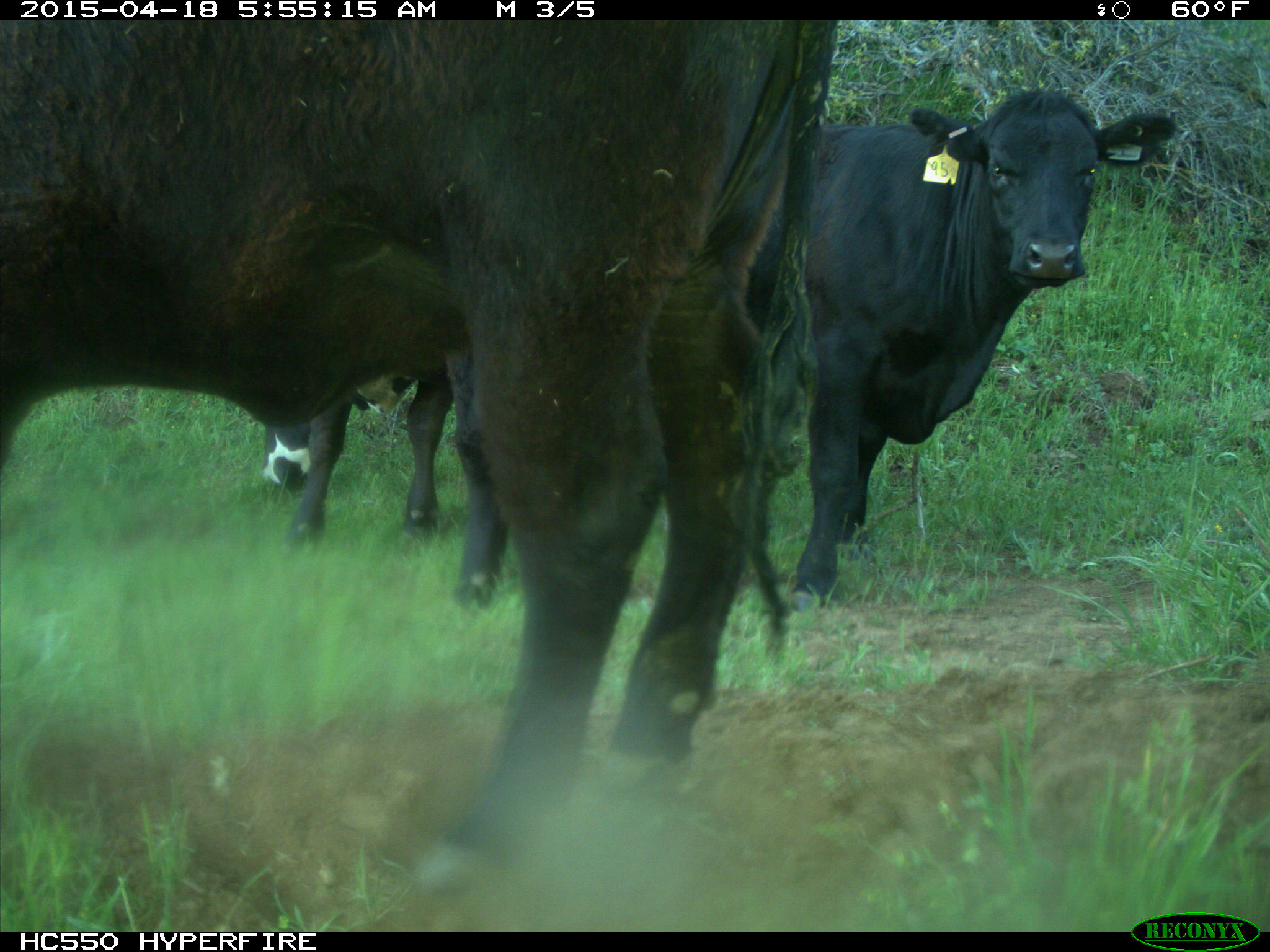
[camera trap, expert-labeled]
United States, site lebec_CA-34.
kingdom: Animalia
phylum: Chordata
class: Mammalia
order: Artiodactyla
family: Bovidae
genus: Bos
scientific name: Bos taurus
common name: domestic cow